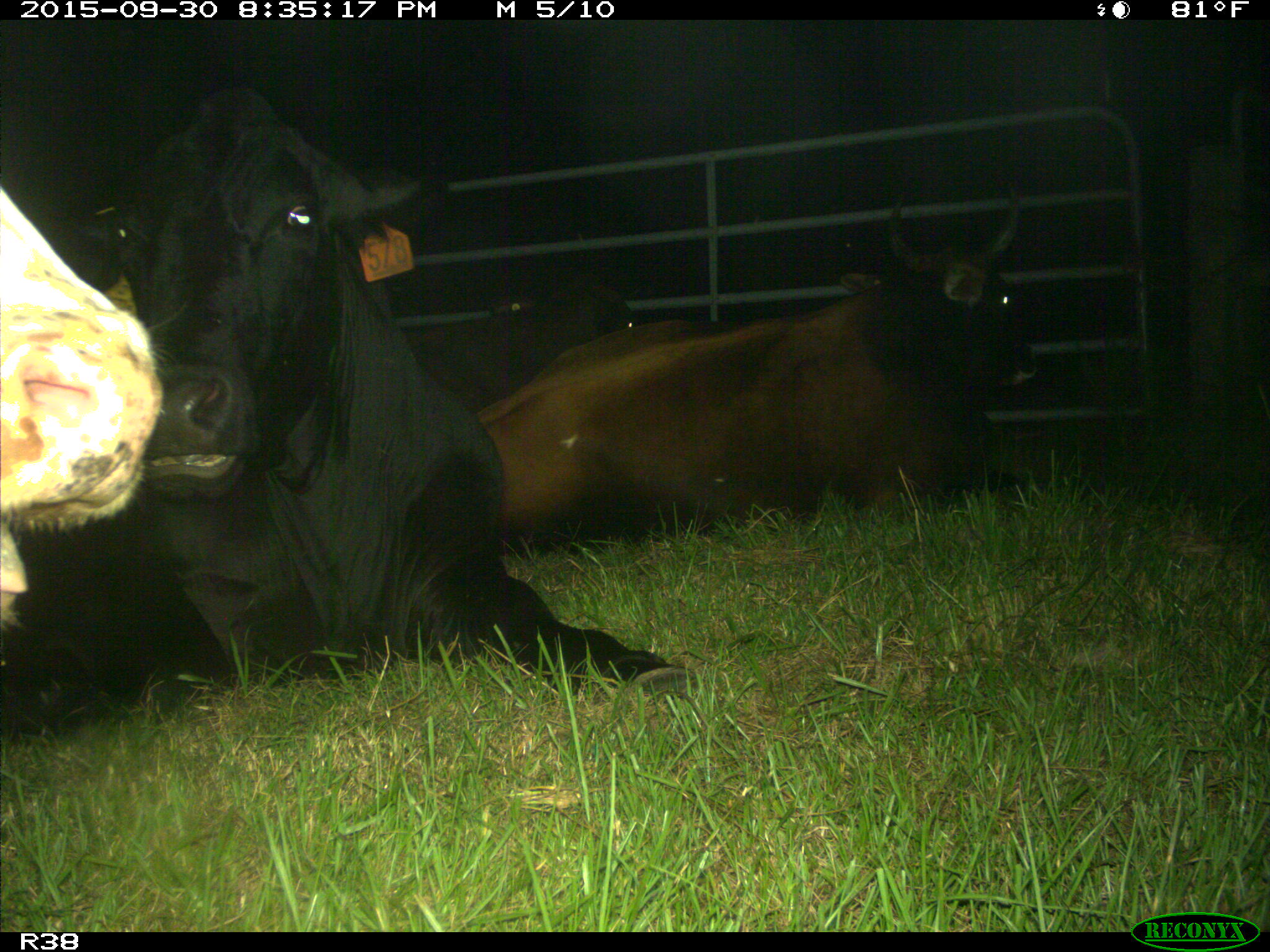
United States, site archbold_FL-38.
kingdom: Animalia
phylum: Chordata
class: Mammalia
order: Artiodactyla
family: Bovidae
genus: Bos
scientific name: Bos taurus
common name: domestic cow